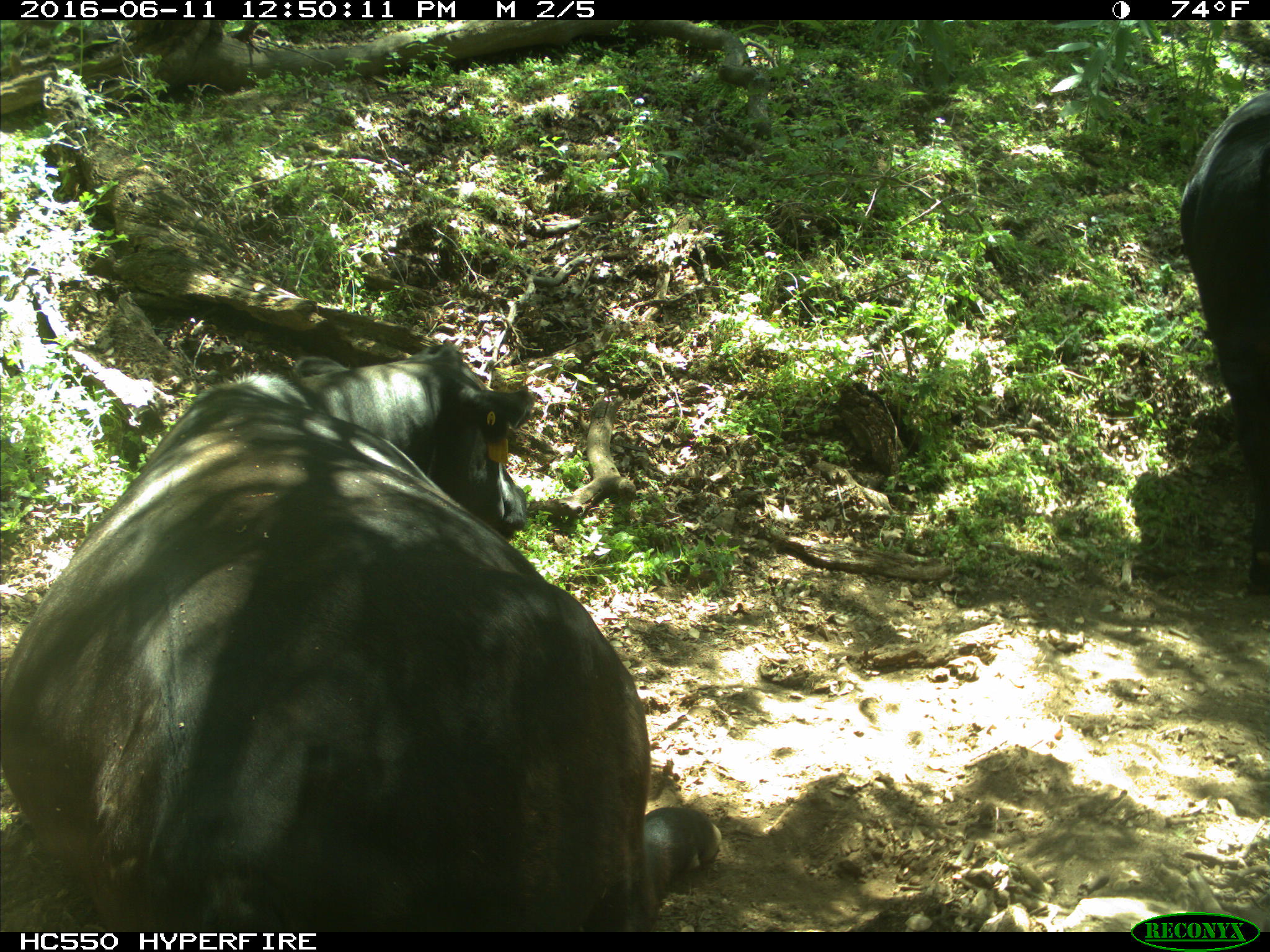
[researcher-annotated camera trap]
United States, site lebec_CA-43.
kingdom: Animalia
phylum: Chordata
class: Mammalia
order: Artiodactyla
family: Bovidae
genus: Bos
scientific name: Bos taurus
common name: domestic cow